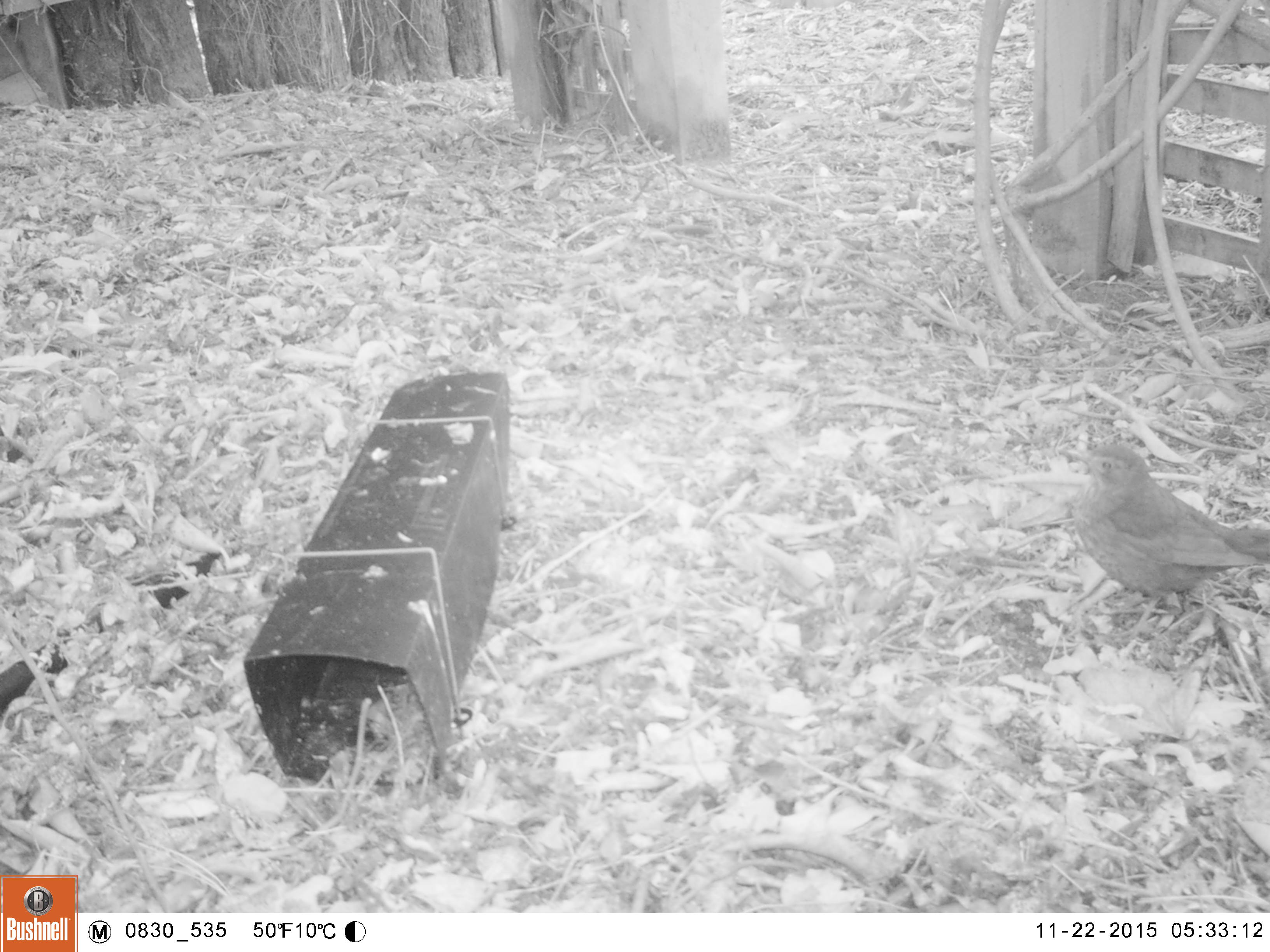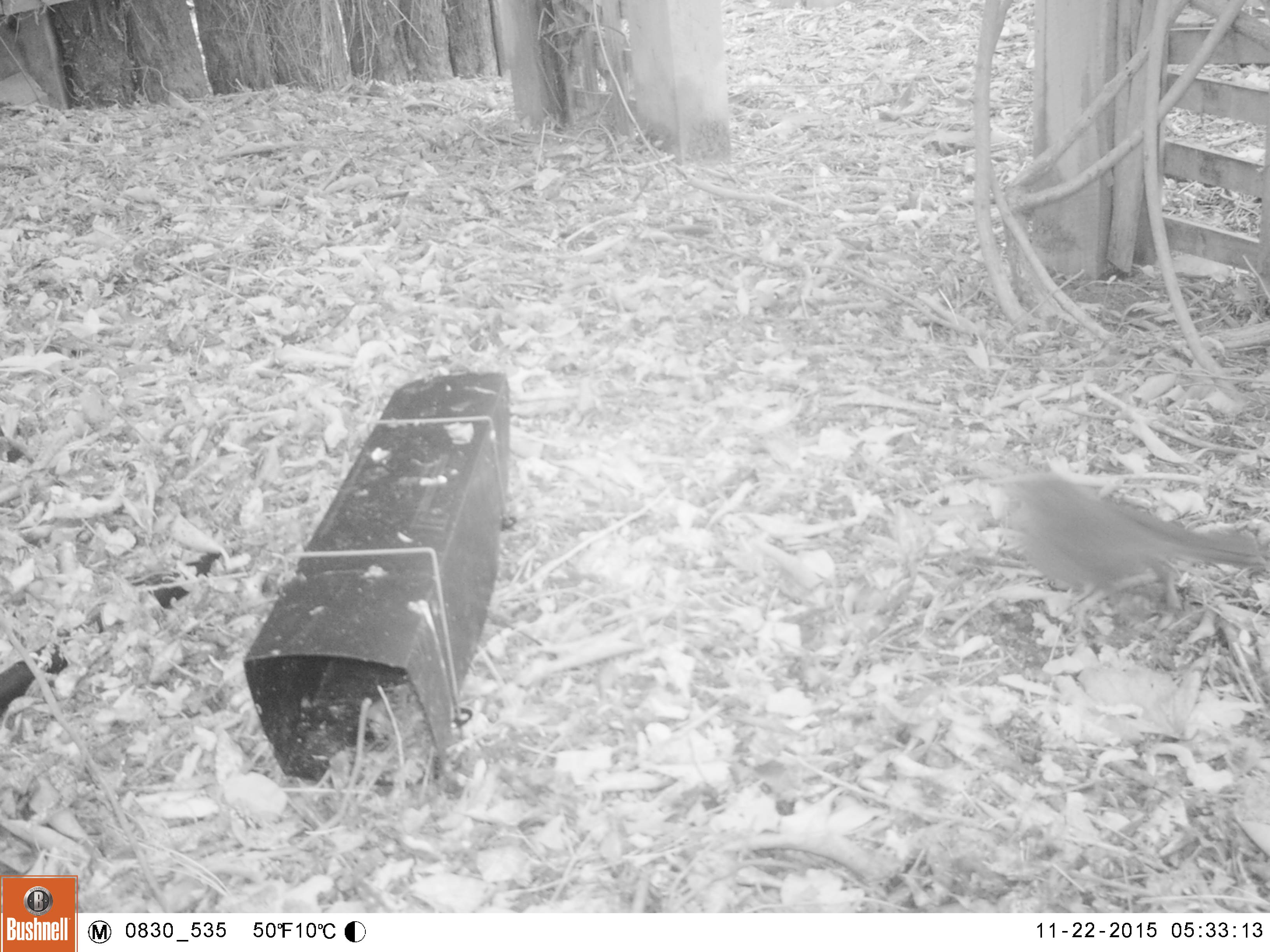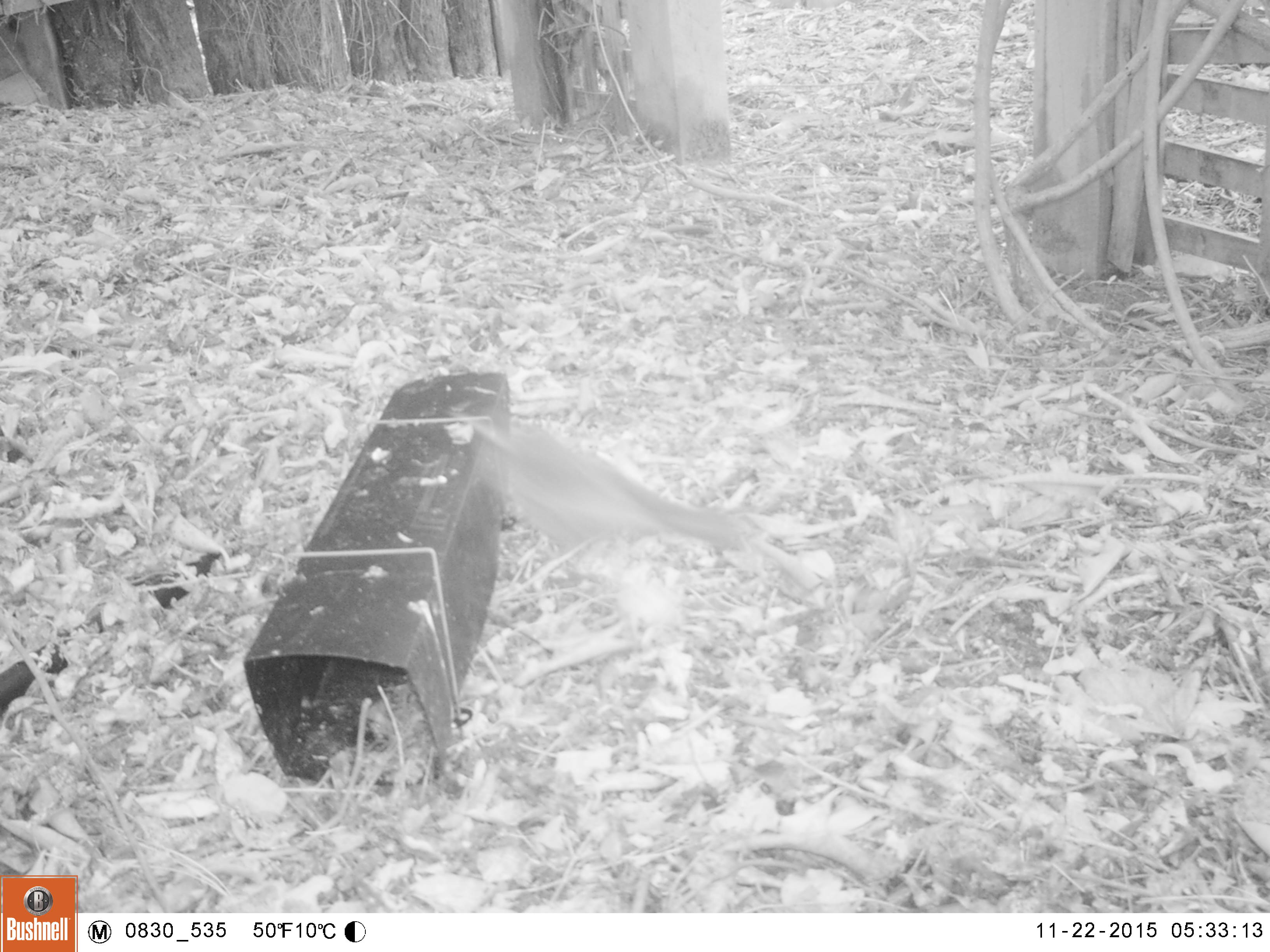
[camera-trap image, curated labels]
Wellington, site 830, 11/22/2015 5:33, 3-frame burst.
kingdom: Animalia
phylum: Chordata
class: Aves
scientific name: Aves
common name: bird